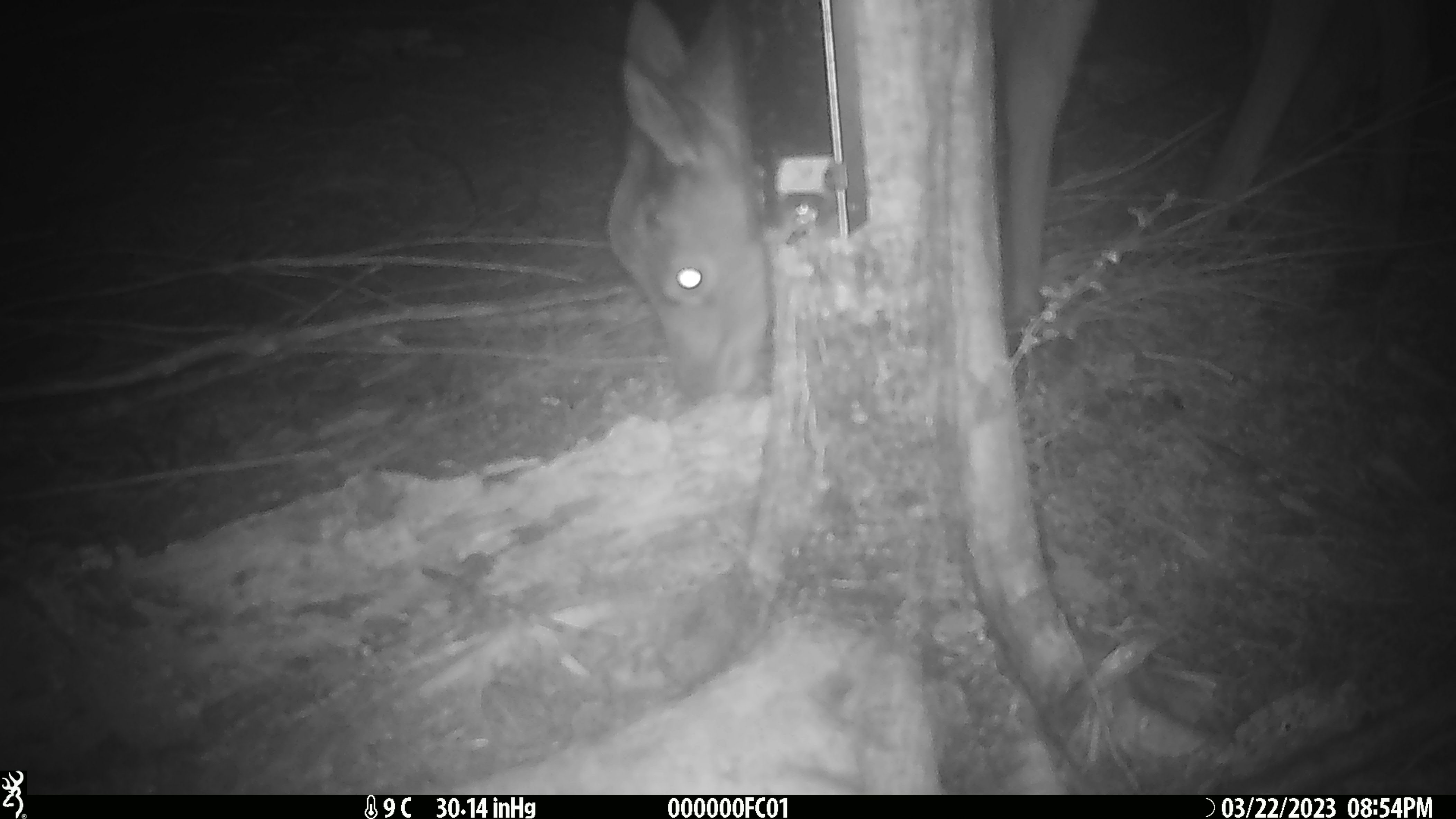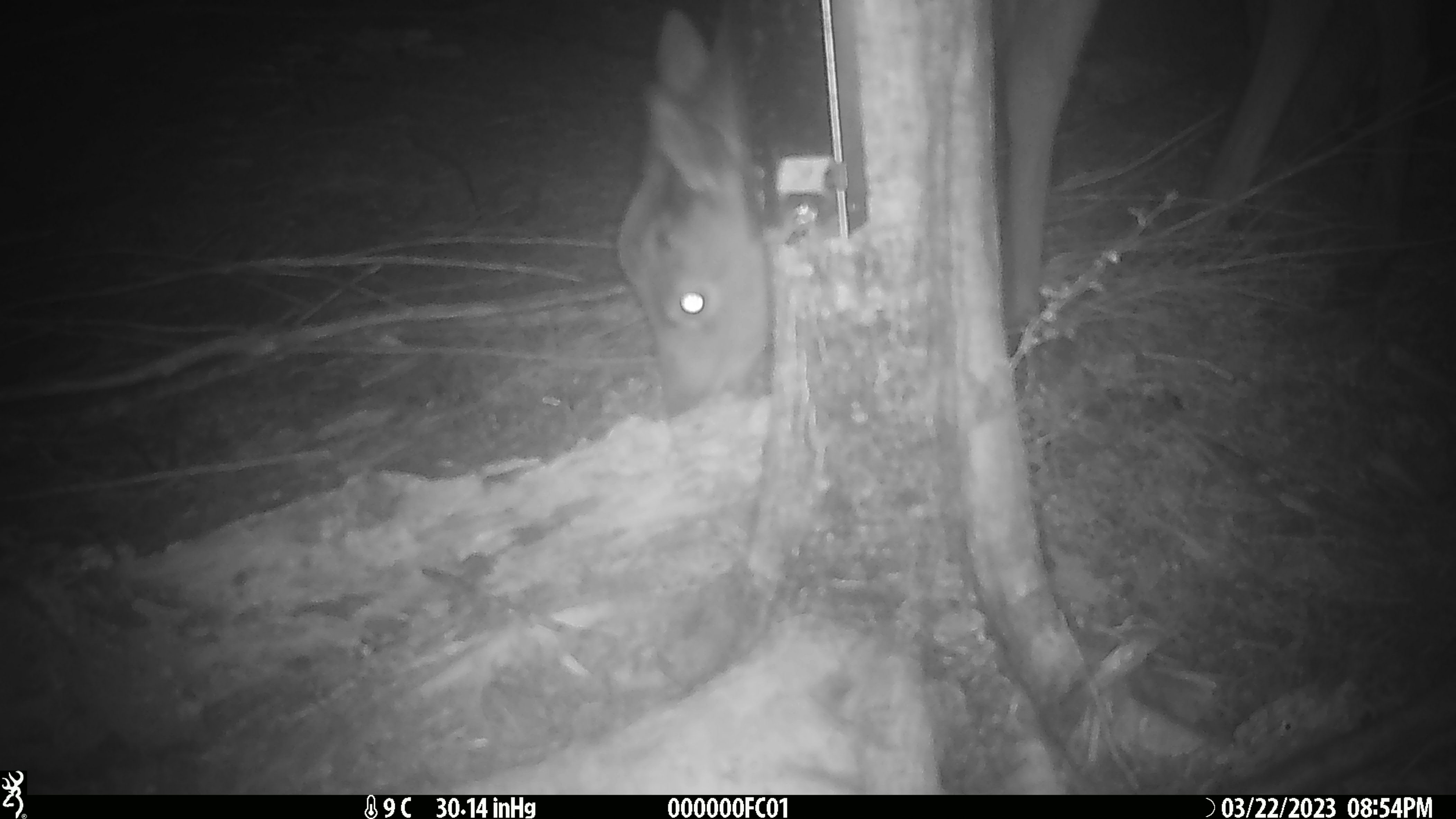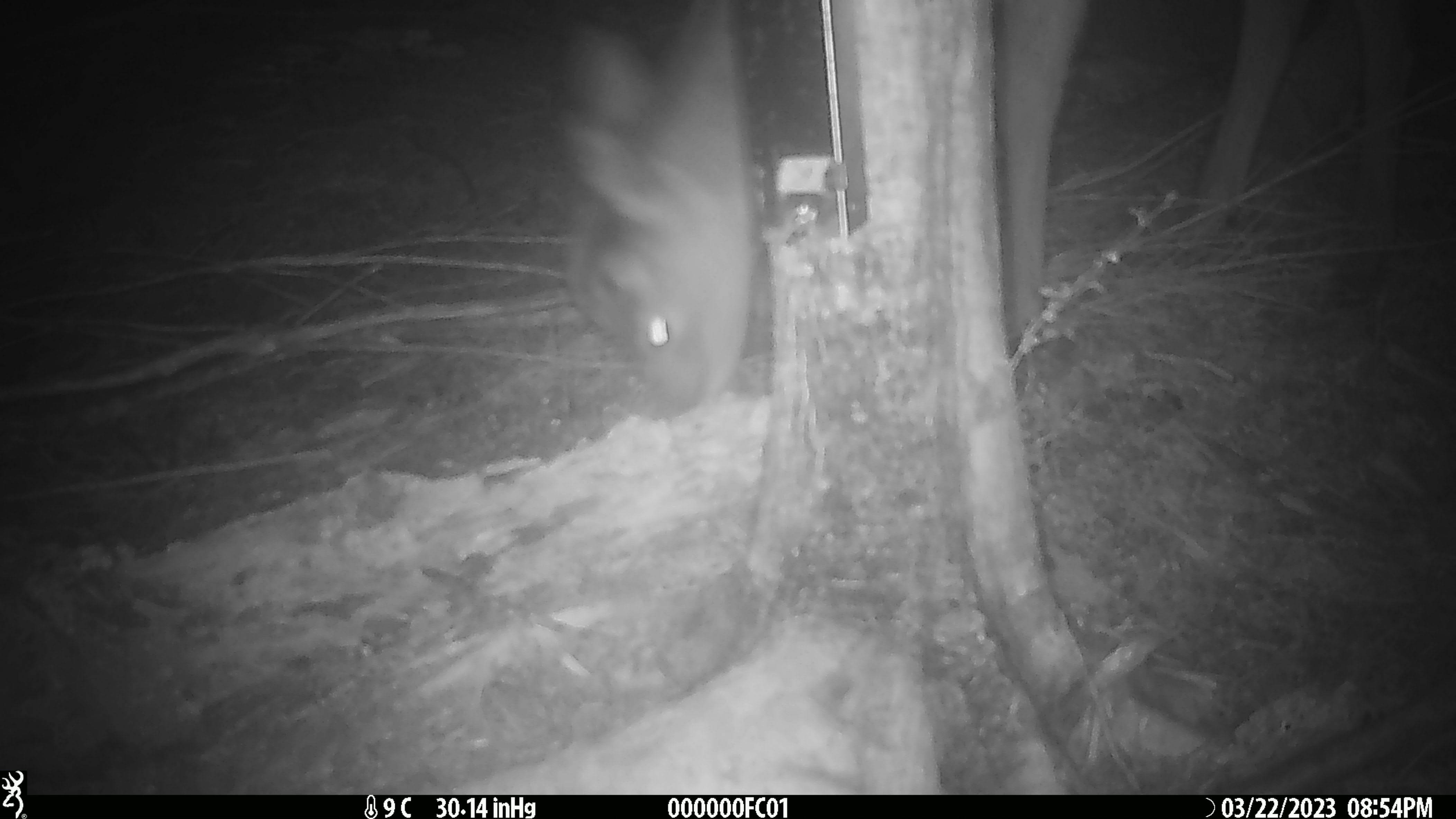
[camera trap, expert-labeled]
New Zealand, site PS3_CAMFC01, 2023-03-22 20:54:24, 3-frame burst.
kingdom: Animalia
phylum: Chordata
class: Mammalia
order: Artiodactyla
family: Cervidae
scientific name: Cervidae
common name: deer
Deer (Cervidae).